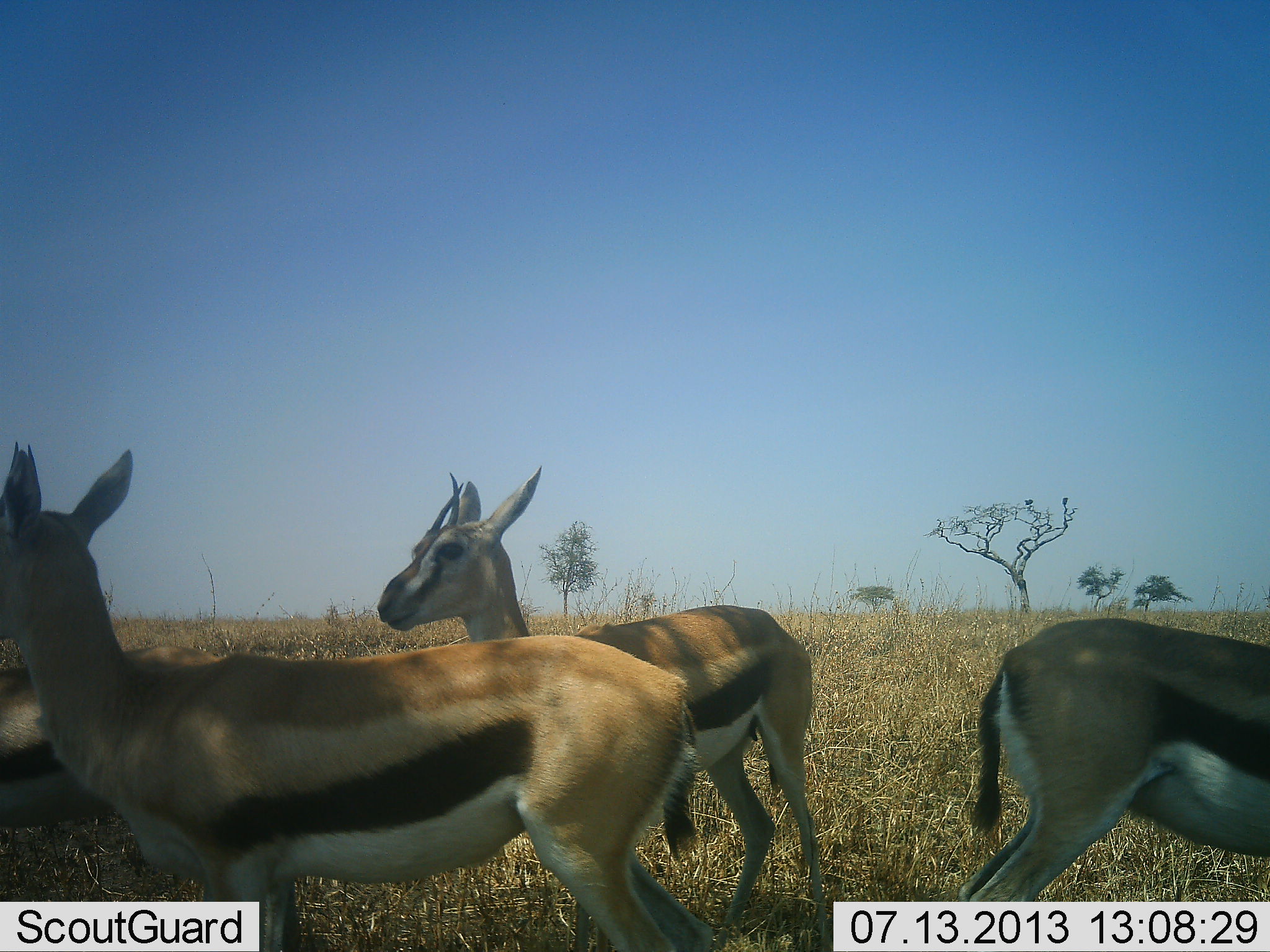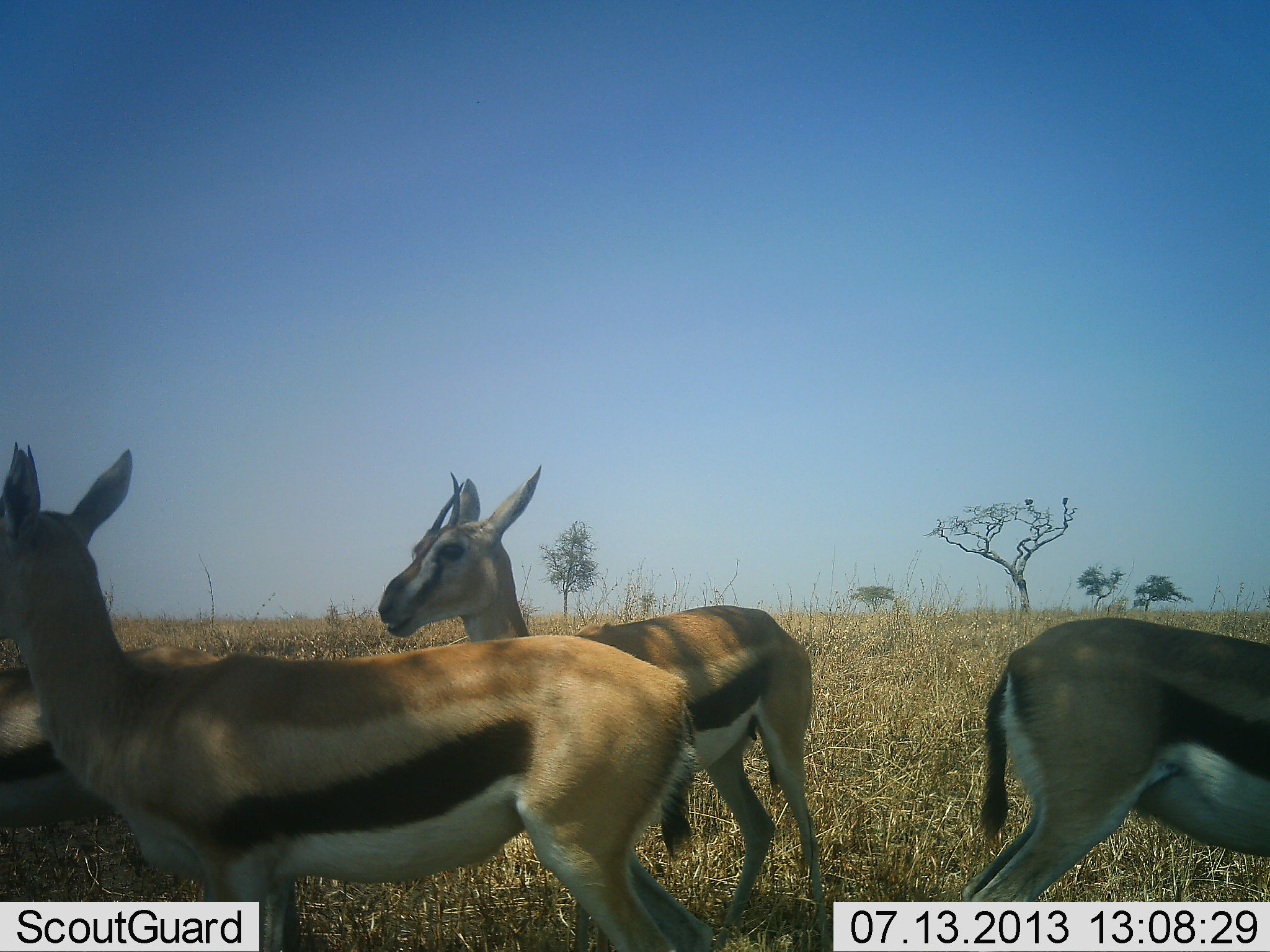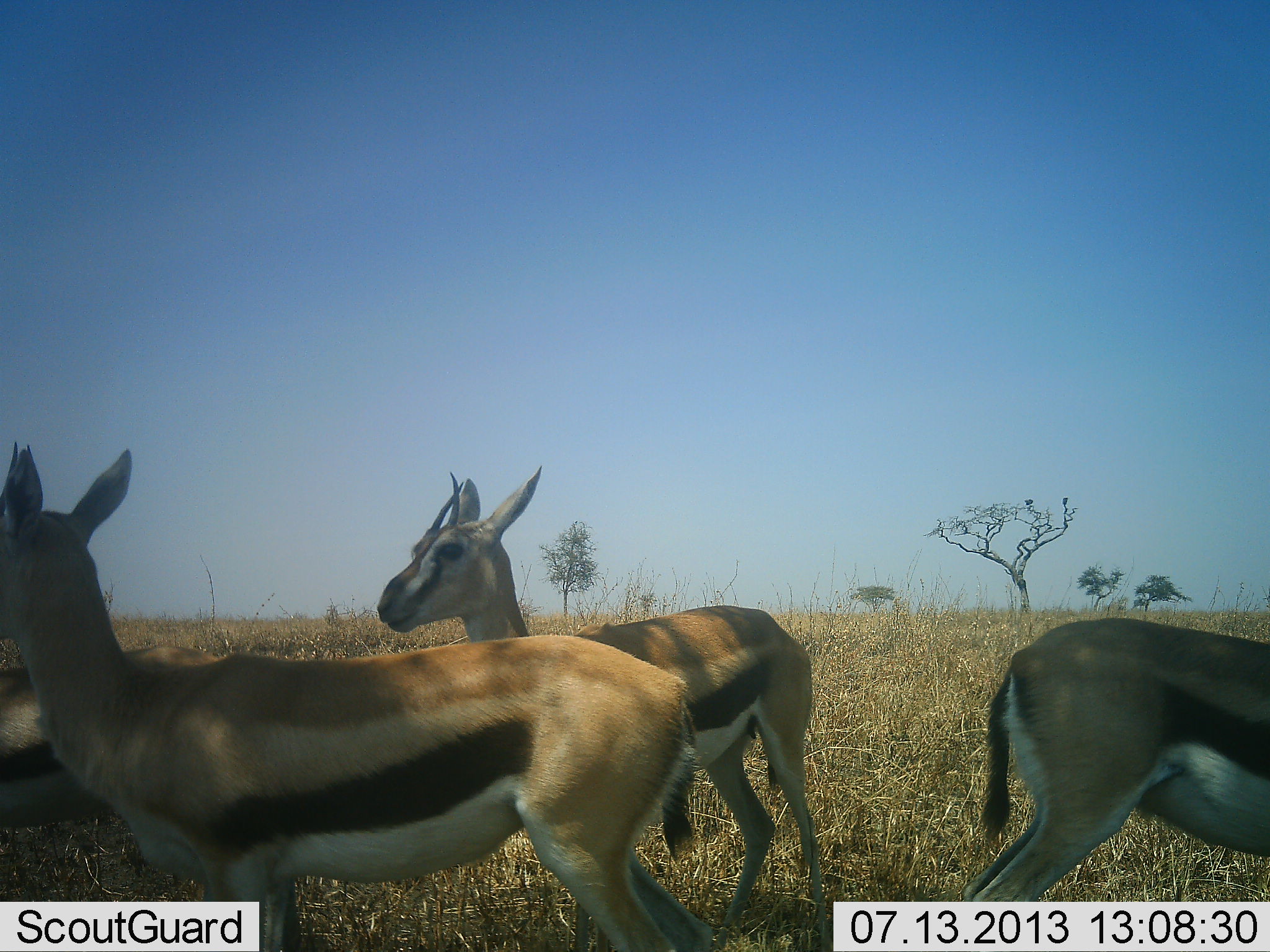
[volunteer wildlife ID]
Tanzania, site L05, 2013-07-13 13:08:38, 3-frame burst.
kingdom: Animalia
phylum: Chordata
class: Mammalia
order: Artiodactyla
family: Bovidae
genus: Eudorcas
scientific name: Eudorcas thomsonii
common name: thomson's gazelle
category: gazellethomsons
Gazellethomsons (thomson's gazelle) (Eudorcas thomsonii), count 4. Behavior (volunteer vote fractions): standing 79%, resting 7%, moving 7%, interacting 4%. Young present (vote fraction): 0%. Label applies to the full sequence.